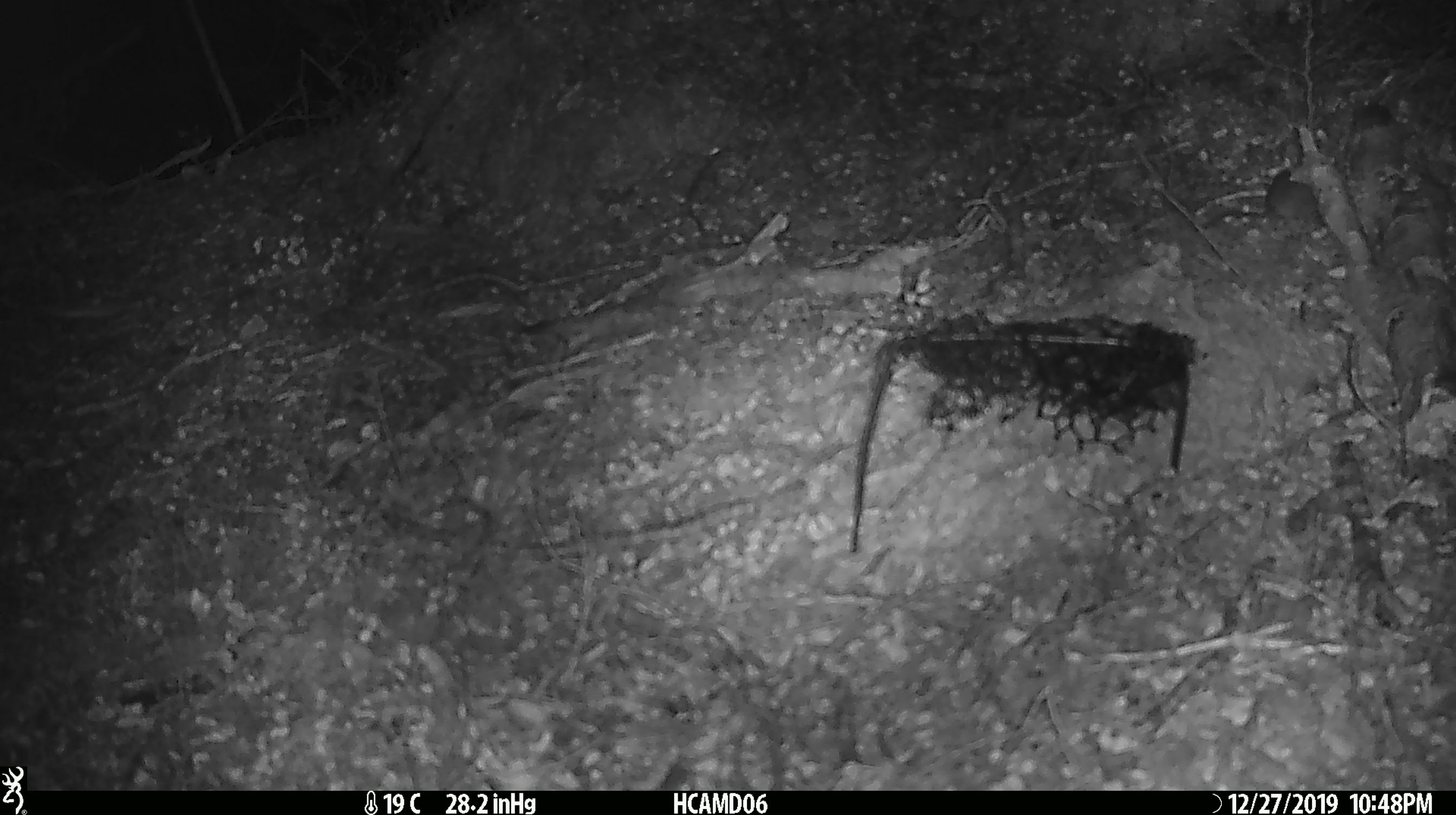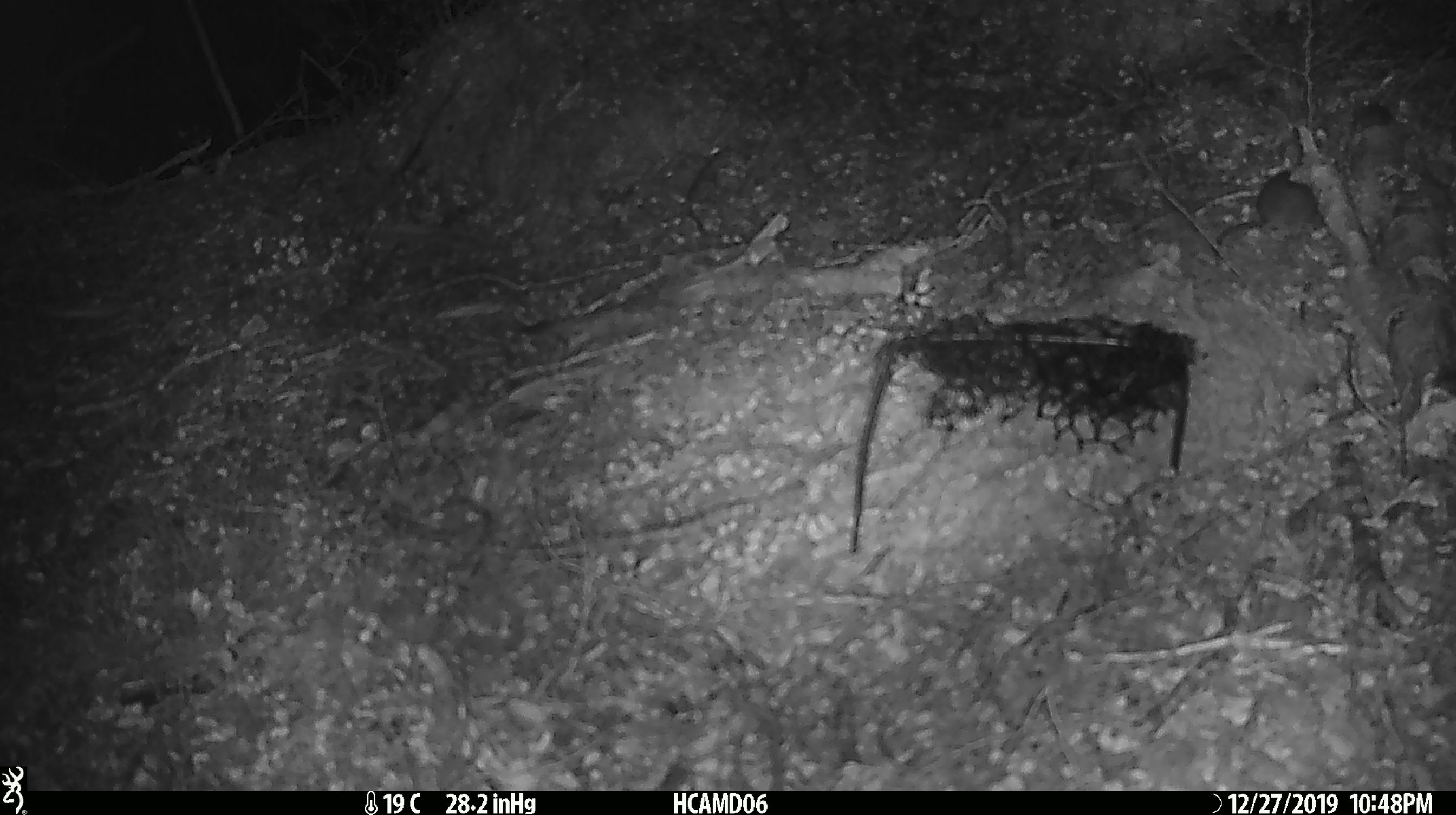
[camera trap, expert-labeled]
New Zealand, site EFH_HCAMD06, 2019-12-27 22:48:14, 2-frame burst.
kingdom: Animalia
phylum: Chordata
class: Mammalia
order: Rodentia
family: Muridae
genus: Mus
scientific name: Mus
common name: mouse